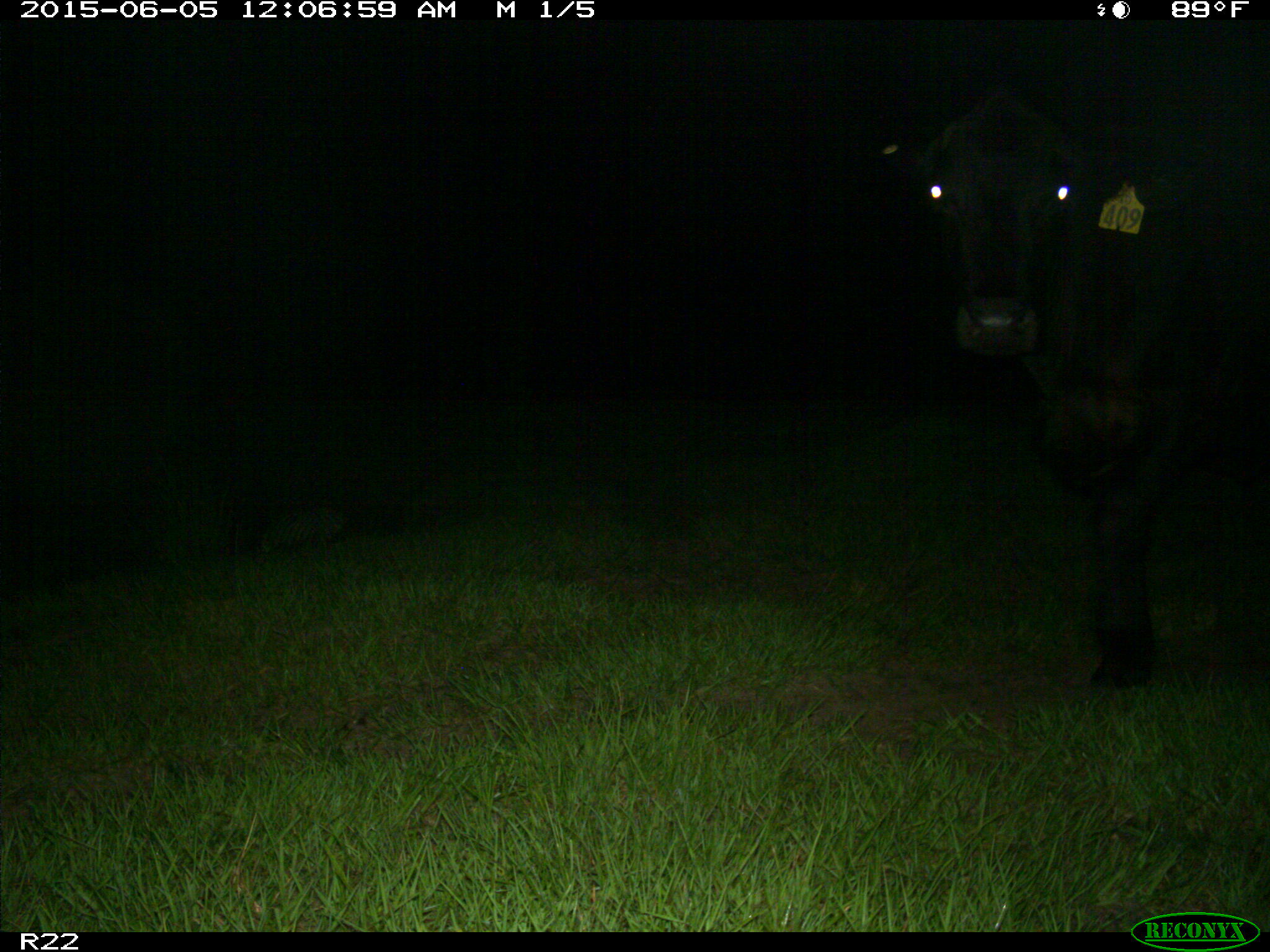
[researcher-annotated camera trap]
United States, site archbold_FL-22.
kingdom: Animalia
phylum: Chordata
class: Mammalia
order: Artiodactyla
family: Bovidae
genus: Bos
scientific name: Bos taurus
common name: domestic cow